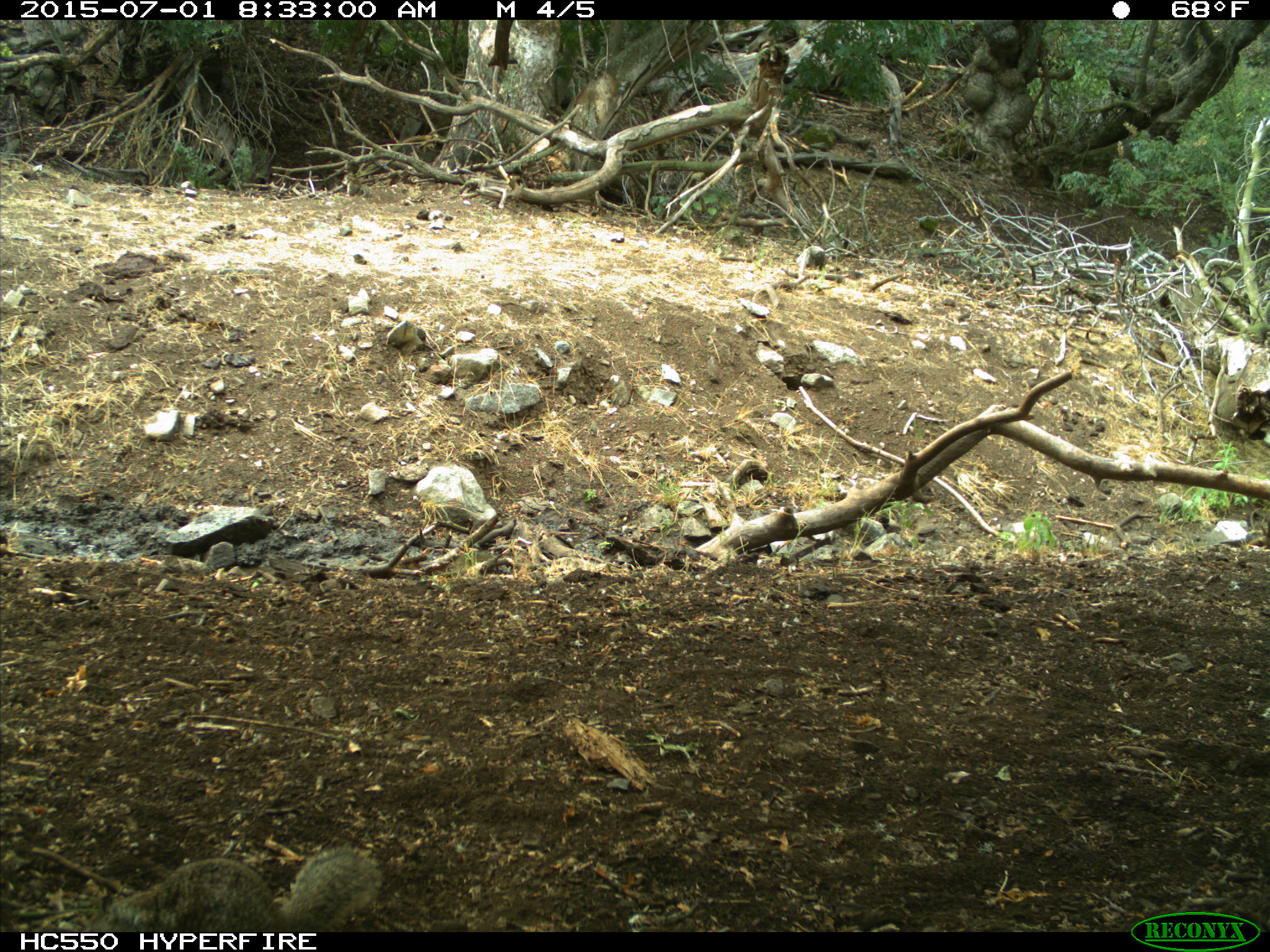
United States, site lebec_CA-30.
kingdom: Animalia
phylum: Chordata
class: Mammalia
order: Rodentia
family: Sciuridae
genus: Otospermophilus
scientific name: Otospermophilus beecheyi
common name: california ground squirrel